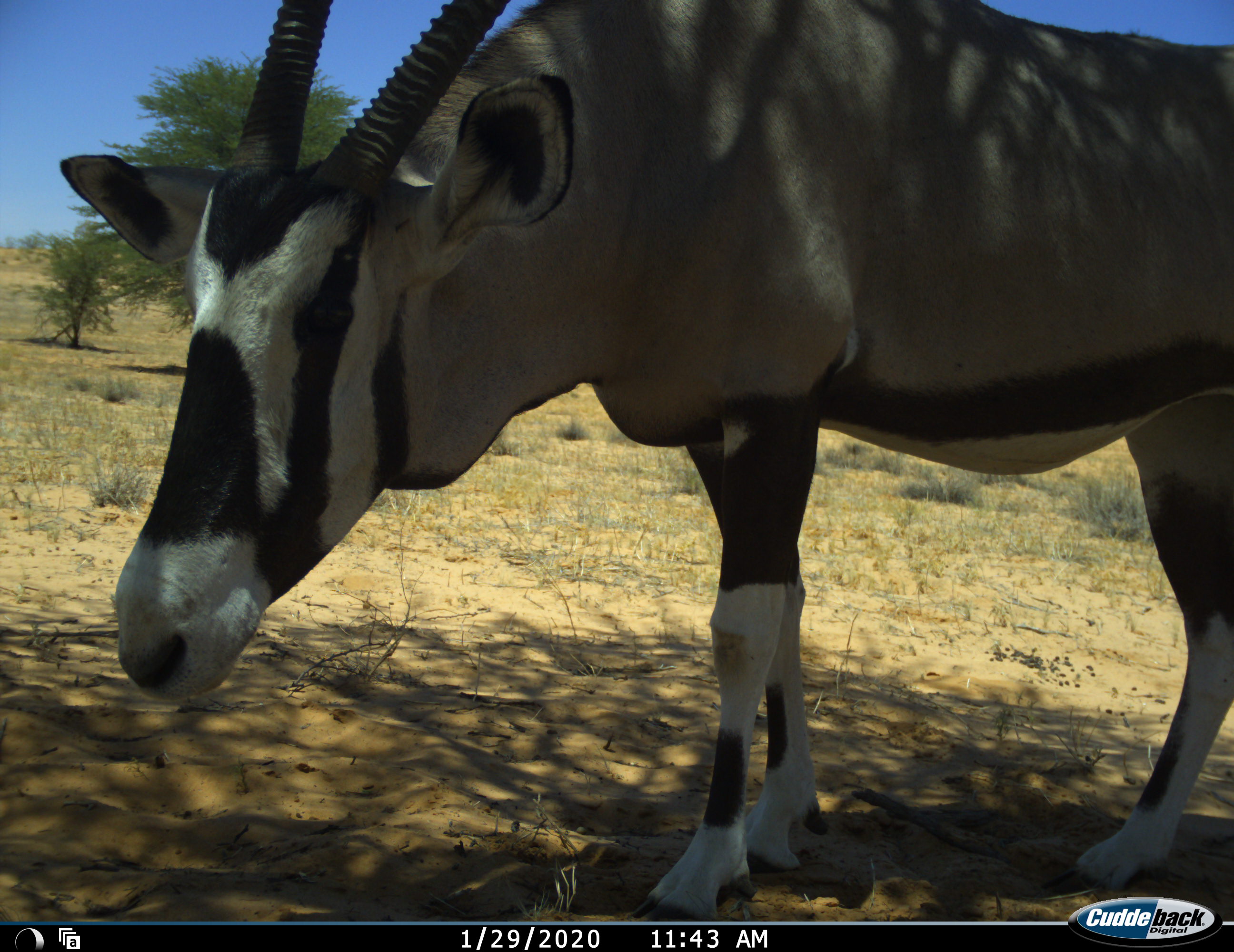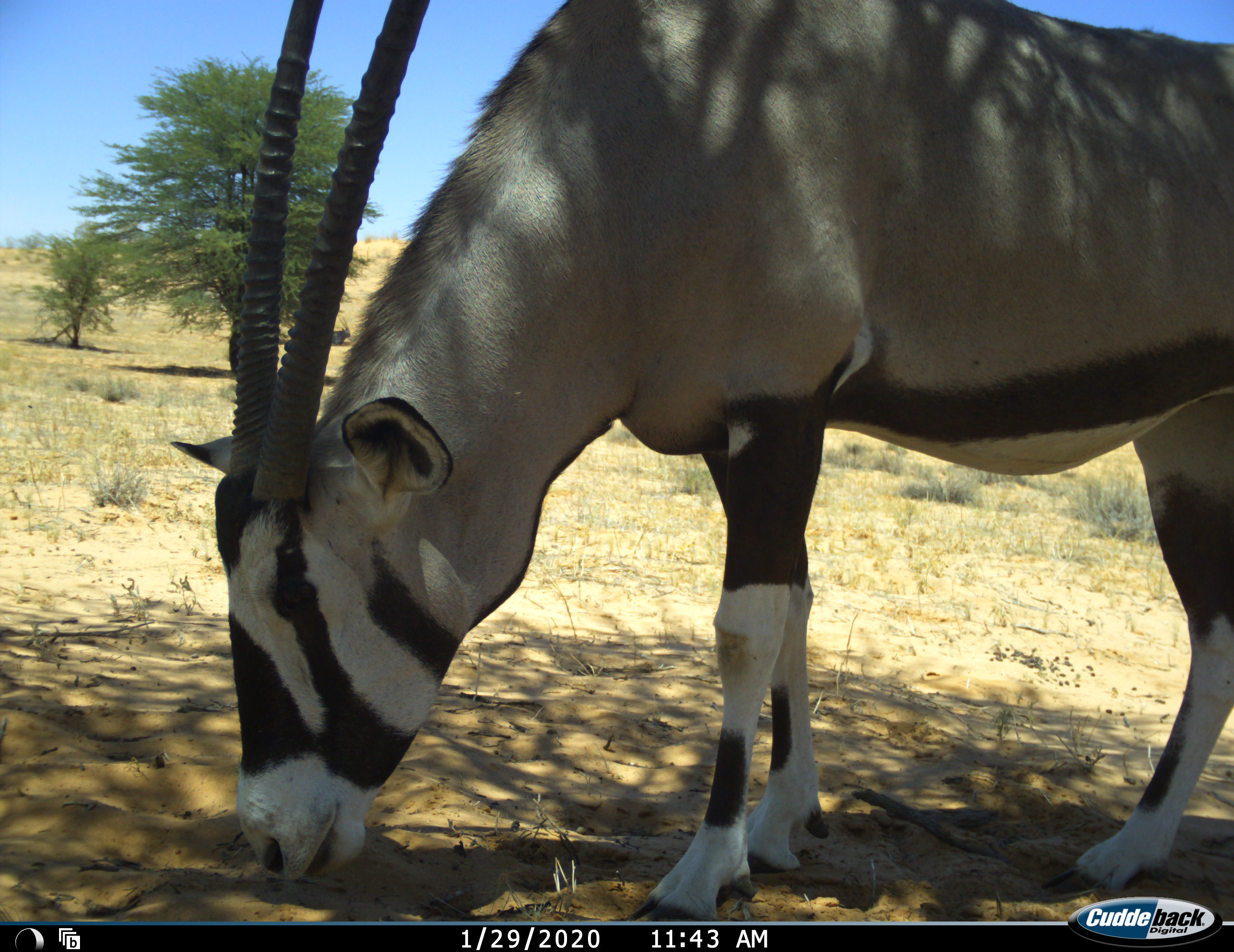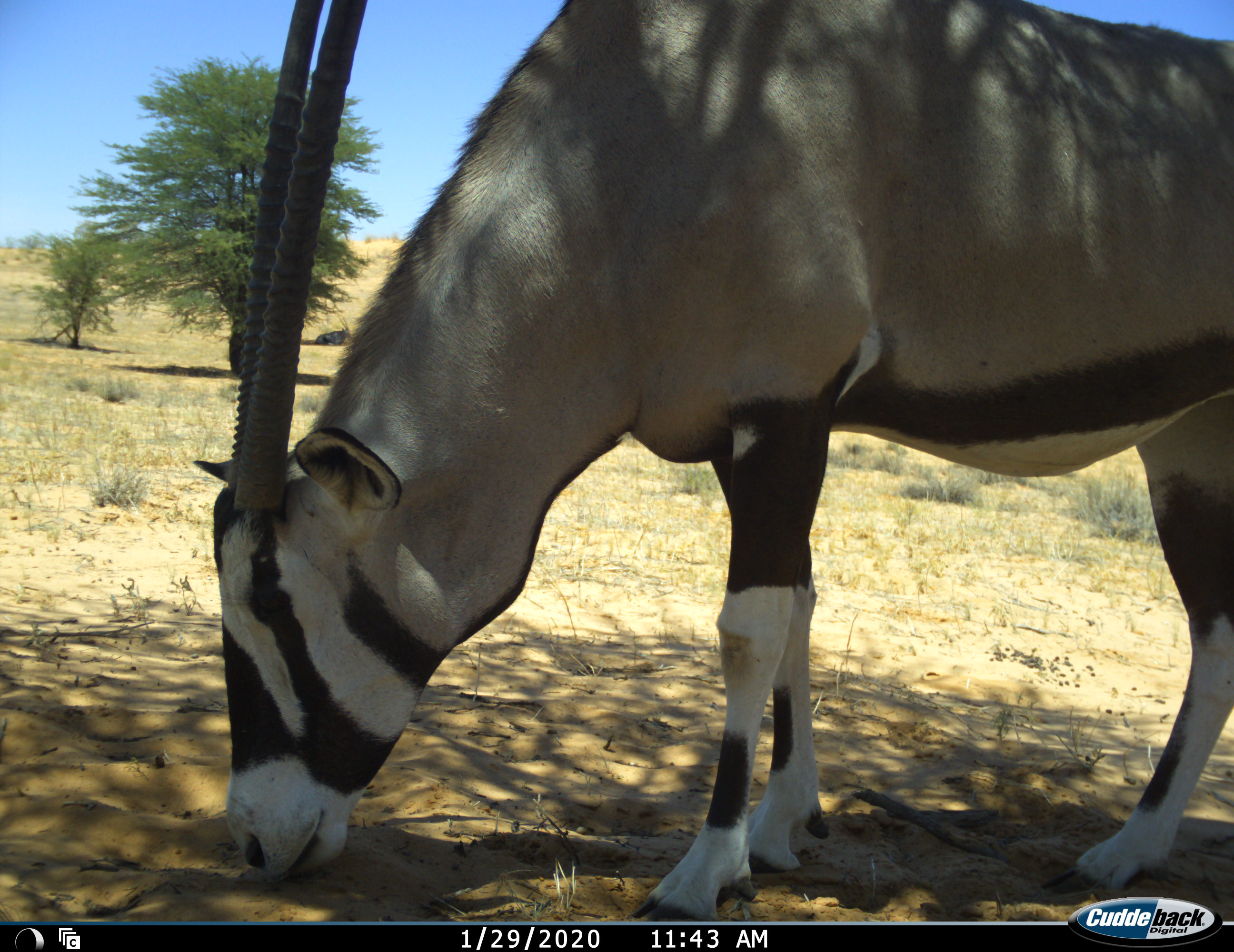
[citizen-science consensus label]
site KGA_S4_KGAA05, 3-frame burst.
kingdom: Animalia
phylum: Chordata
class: Mammalia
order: Artiodactyla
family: Bovidae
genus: Oryx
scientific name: Oryx gazella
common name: gemsbok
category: oryx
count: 1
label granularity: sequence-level